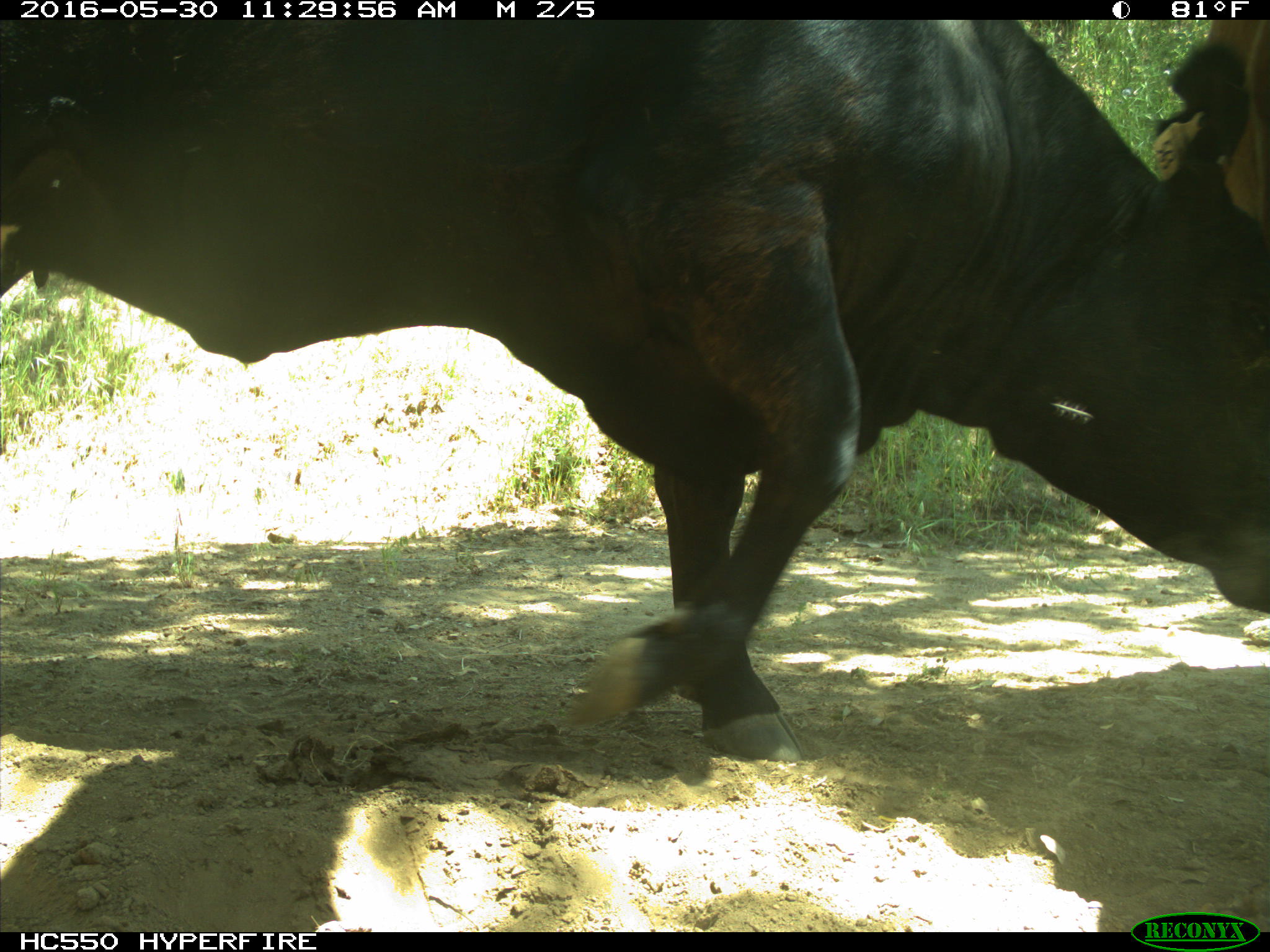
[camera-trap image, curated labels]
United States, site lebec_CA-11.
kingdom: Animalia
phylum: Chordata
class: Mammalia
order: Artiodactyla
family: Bovidae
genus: Bos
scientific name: Bos taurus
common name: domestic cow